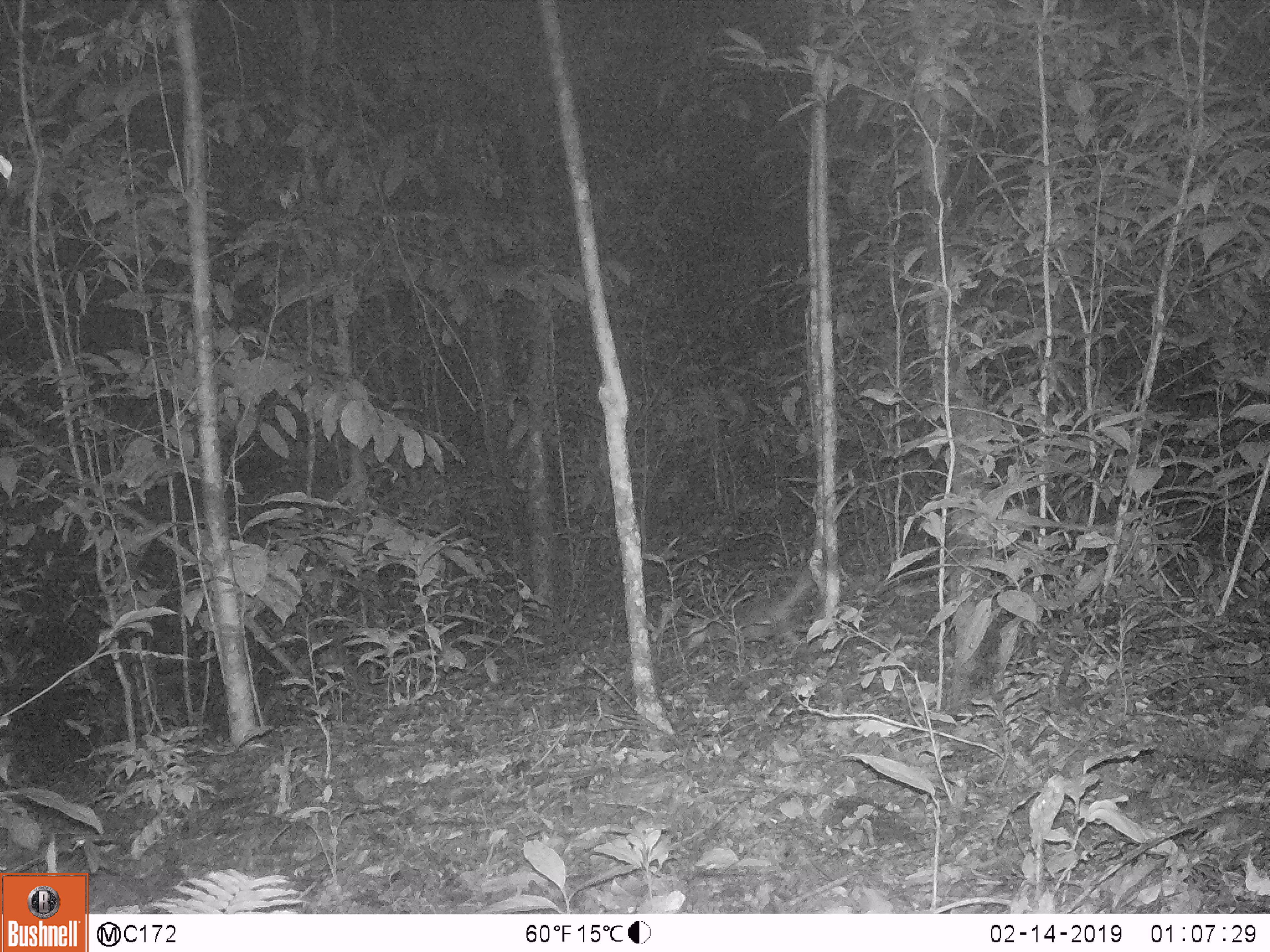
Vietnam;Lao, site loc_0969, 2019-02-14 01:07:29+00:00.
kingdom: Animalia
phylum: Chordata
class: Mammalia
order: Rodentia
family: Hystricidae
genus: Atherurus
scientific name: Atherurus macrourus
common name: asiatic brush-tailed porcupine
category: asiatic brush tailed porcupine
Asiatic brush tailed porcupine (asiatic brush-tailed porcupine) (Atherurus macrourus). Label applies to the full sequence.